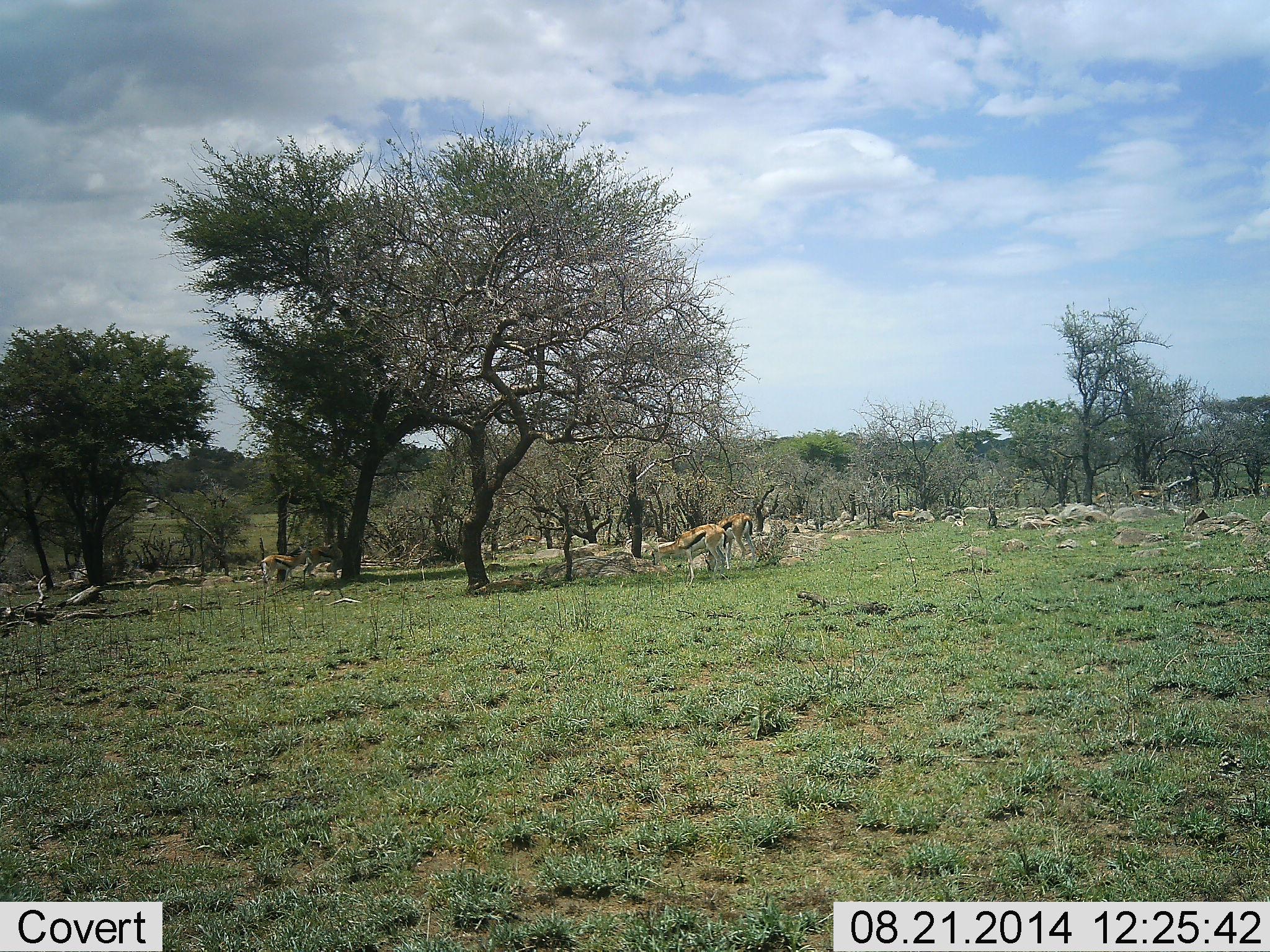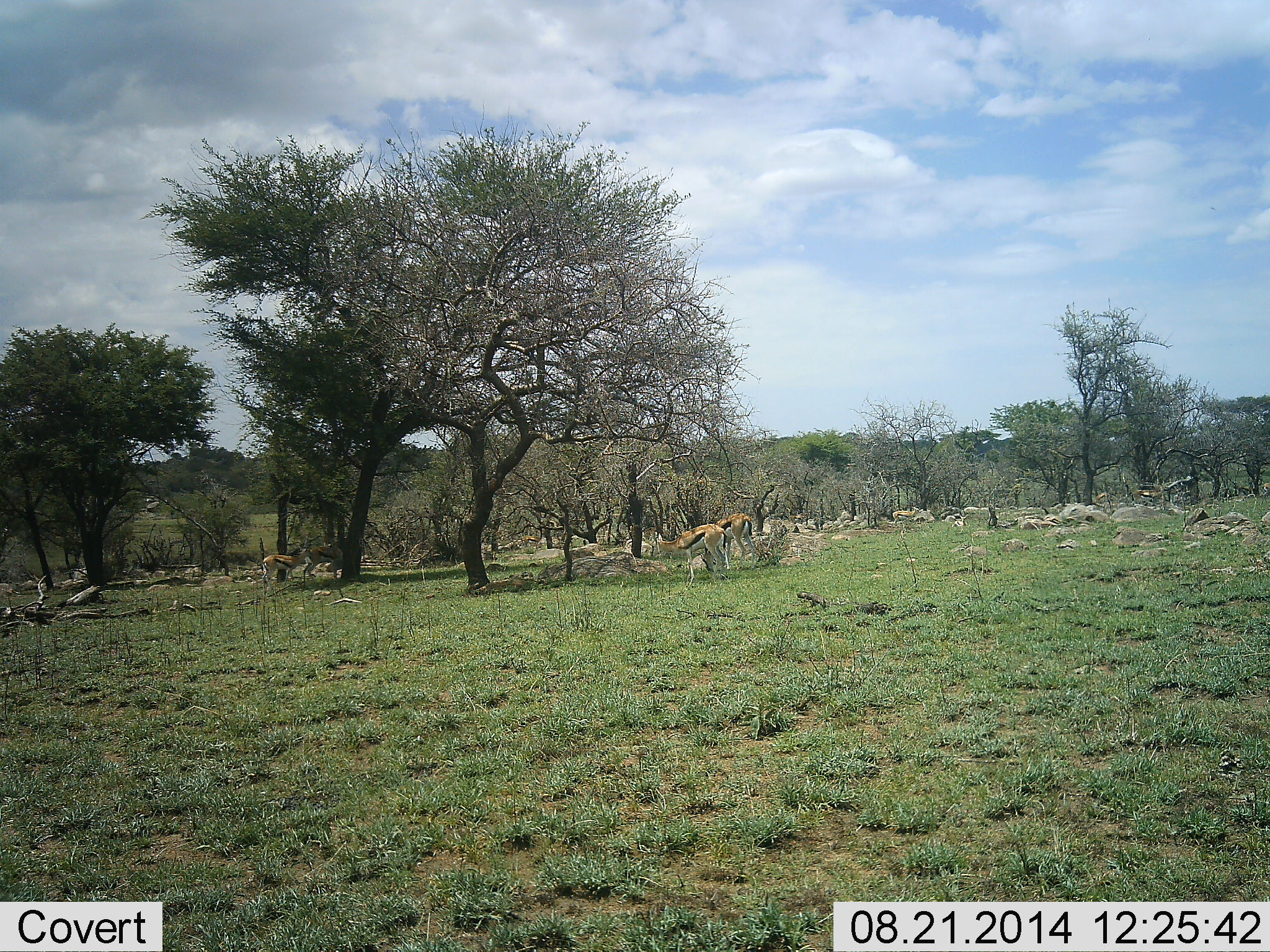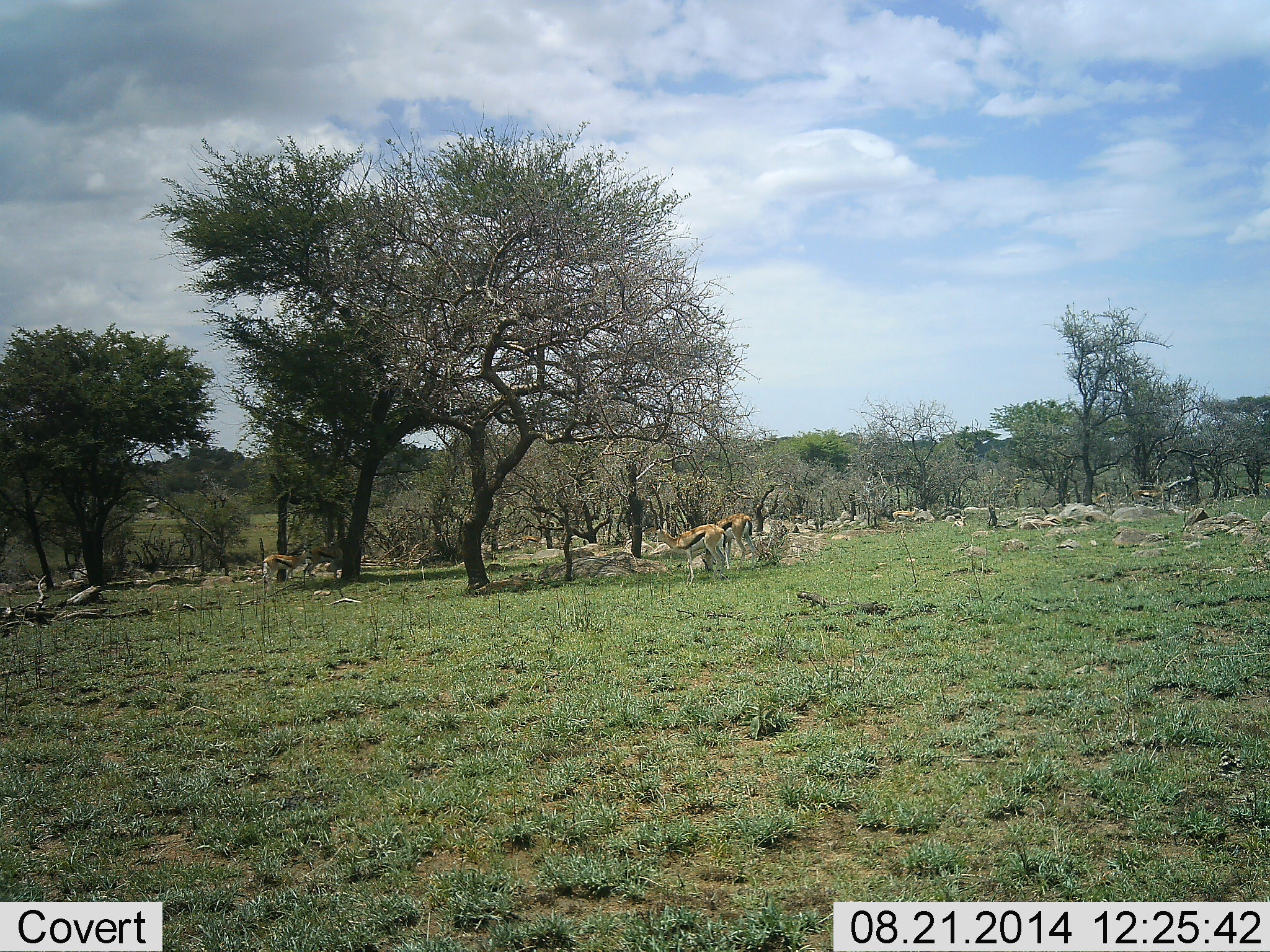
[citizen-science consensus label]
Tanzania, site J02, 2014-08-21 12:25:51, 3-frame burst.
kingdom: Animalia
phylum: Chordata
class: Mammalia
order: Artiodactyla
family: Bovidae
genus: Eudorcas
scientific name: Eudorcas thomsonii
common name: thomson's gazelle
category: gazellethomsons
Gazellethomsons (thomson's gazelle) (Eudorcas thomsonii), count 4. Behavior (volunteer vote fractions): standing 60%, resting 10%, moving 0%, interacting 0%. Young present (vote fraction): 0%. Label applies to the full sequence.